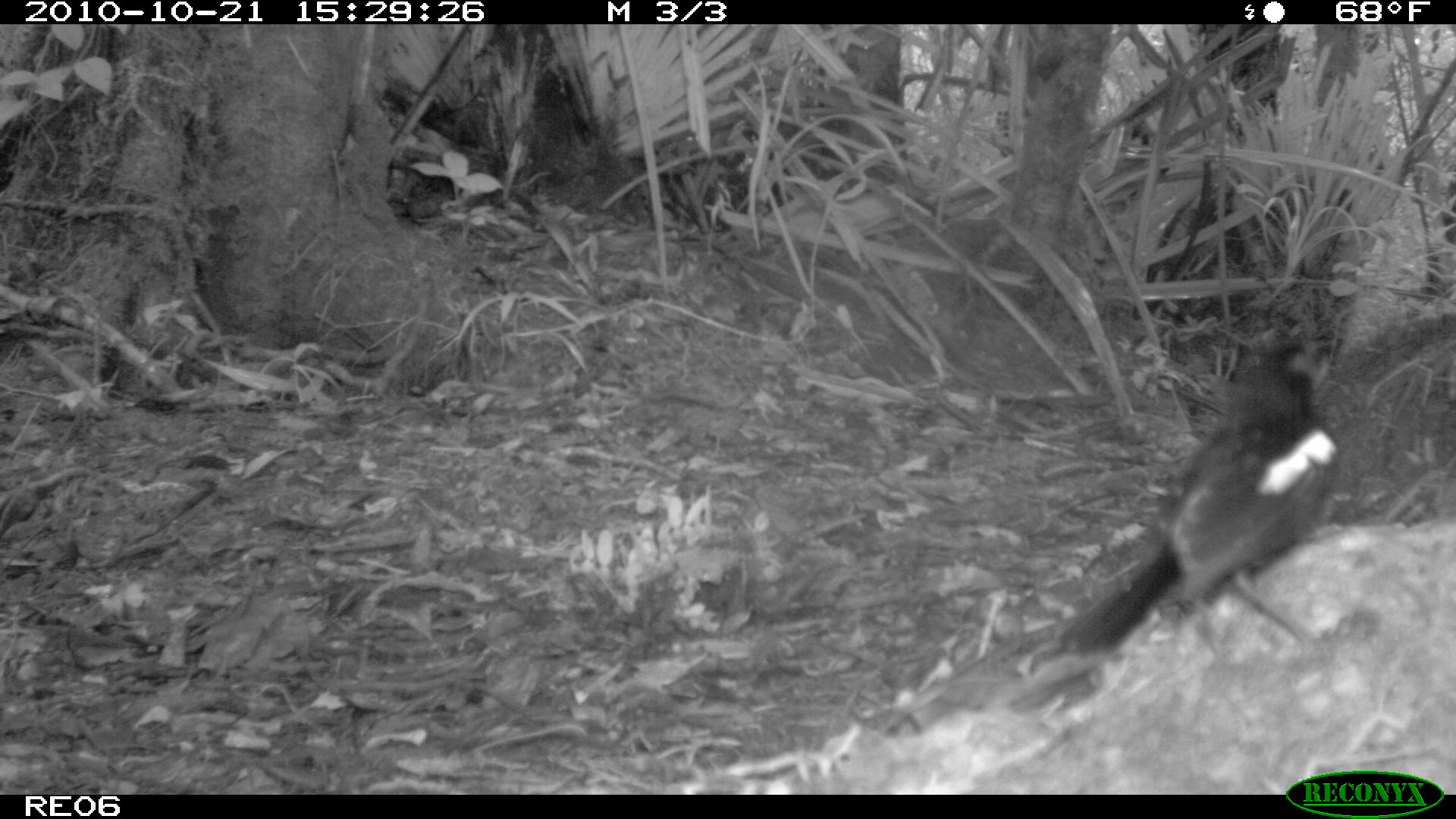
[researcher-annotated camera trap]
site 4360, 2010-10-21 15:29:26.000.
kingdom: Animalia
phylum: Chordata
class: Aves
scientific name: Aves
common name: bird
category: unknown bird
Unknown bird (bird) (Aves), count 1.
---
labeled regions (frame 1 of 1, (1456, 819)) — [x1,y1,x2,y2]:
unknown bird: [1056,327,1346,664]